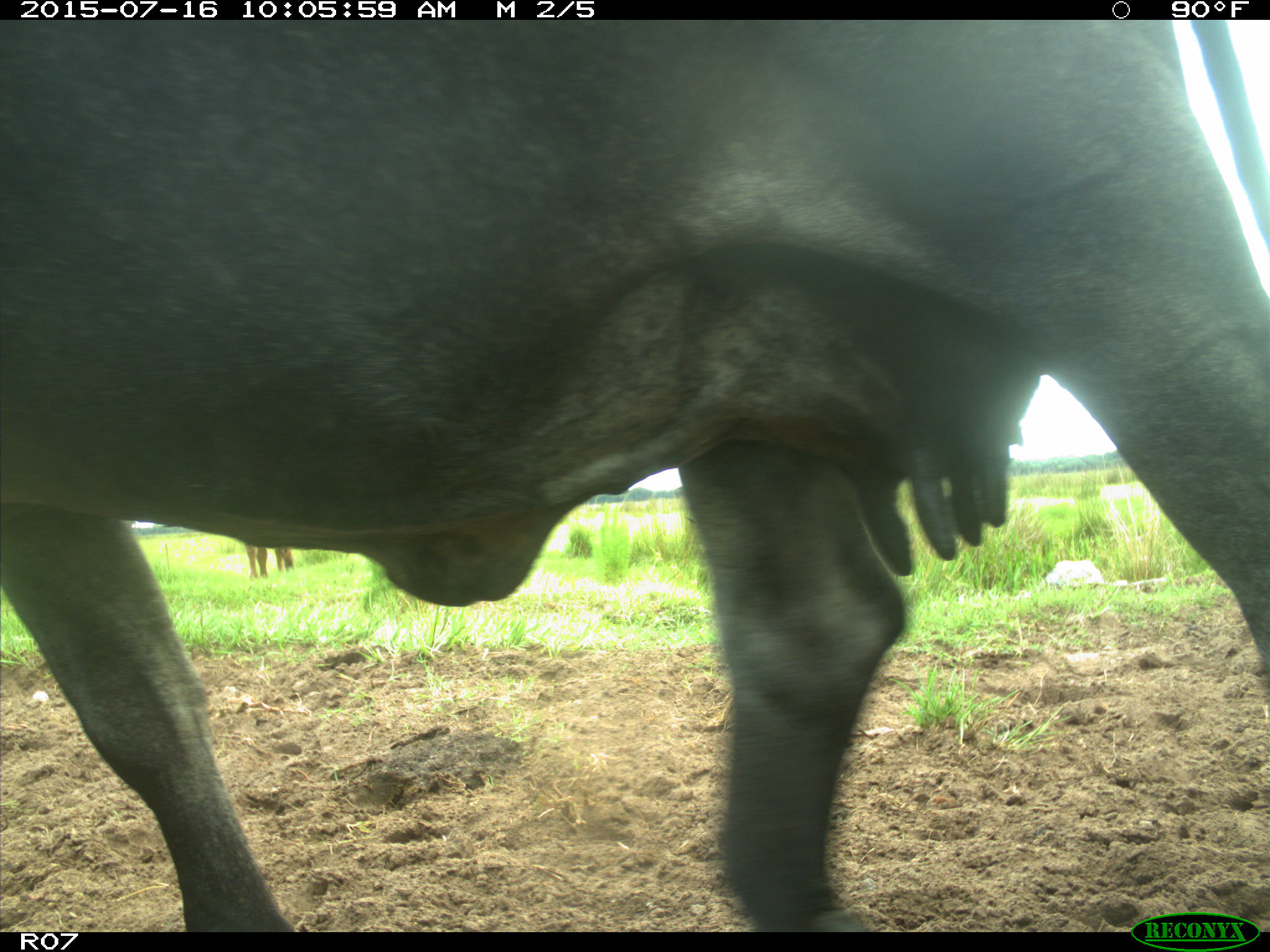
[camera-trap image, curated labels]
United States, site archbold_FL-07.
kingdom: Animalia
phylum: Chordata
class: Mammalia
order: Artiodactyla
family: Bovidae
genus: Bos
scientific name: Bos taurus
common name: domestic cow